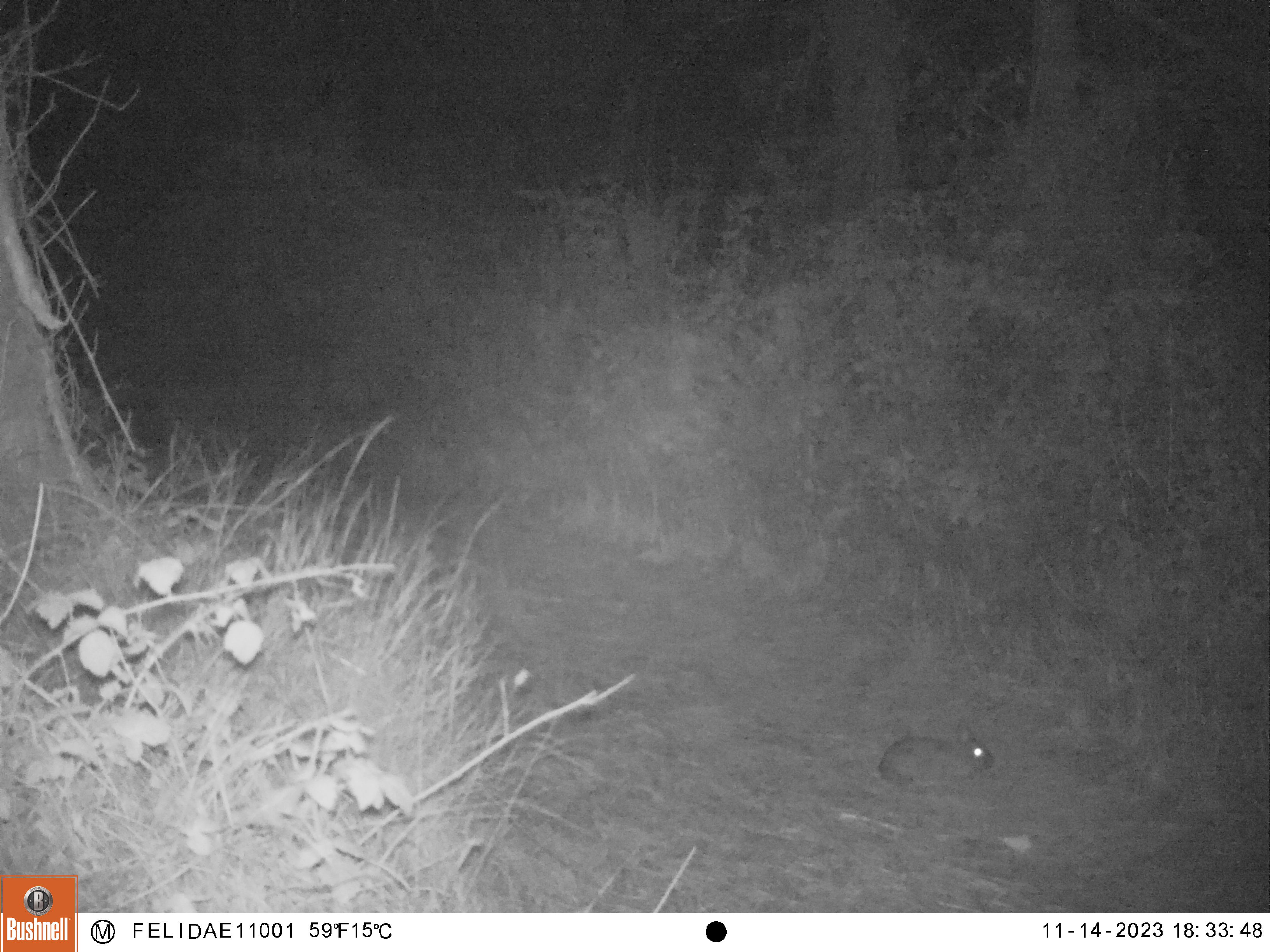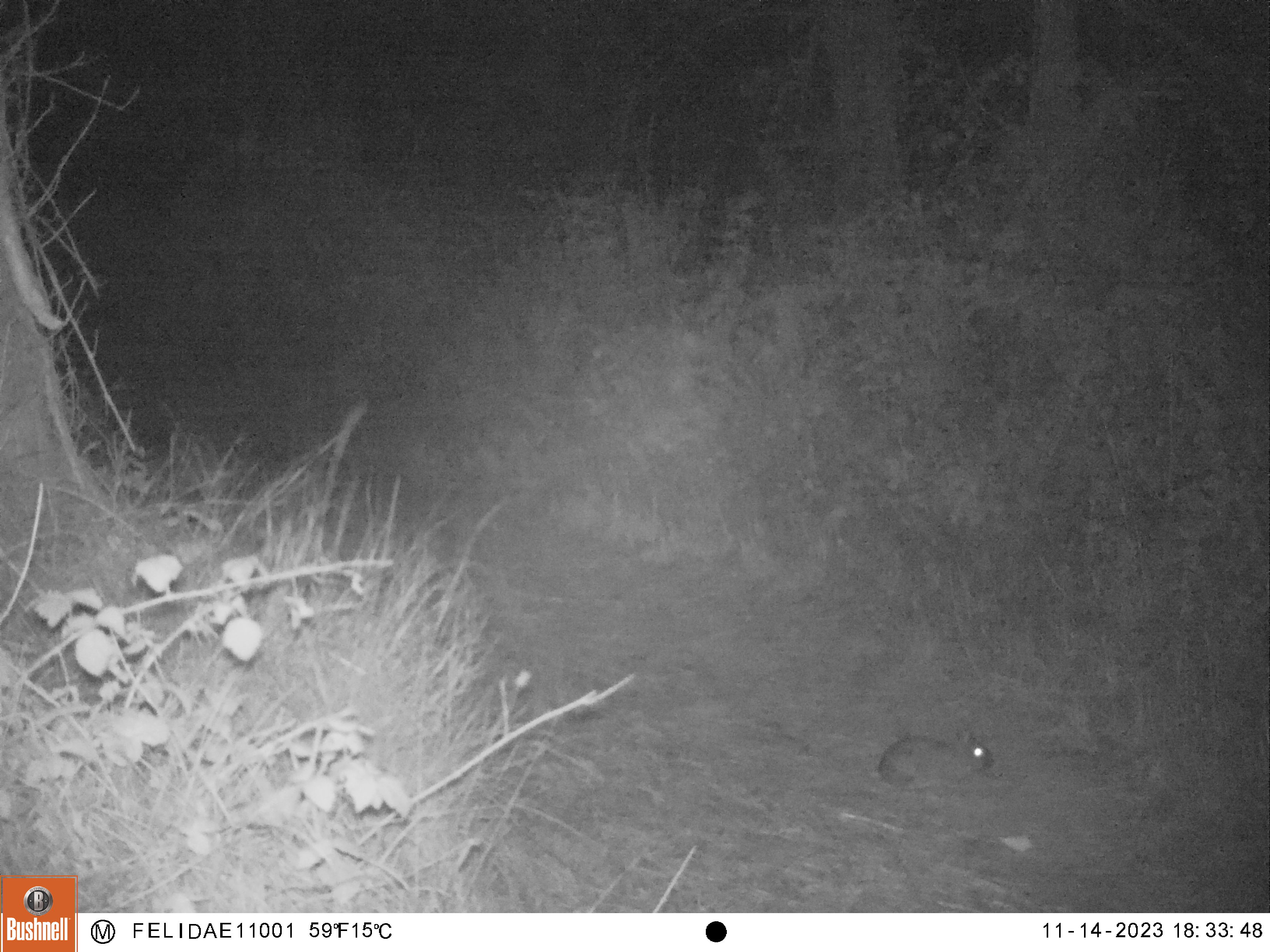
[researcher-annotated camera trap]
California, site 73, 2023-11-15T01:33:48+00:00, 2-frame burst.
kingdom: Animalia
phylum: Chordata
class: Mammalia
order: Lagomorpha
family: Leporidae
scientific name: Leporidae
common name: rabbit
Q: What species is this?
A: Rabbit (Leporidae).